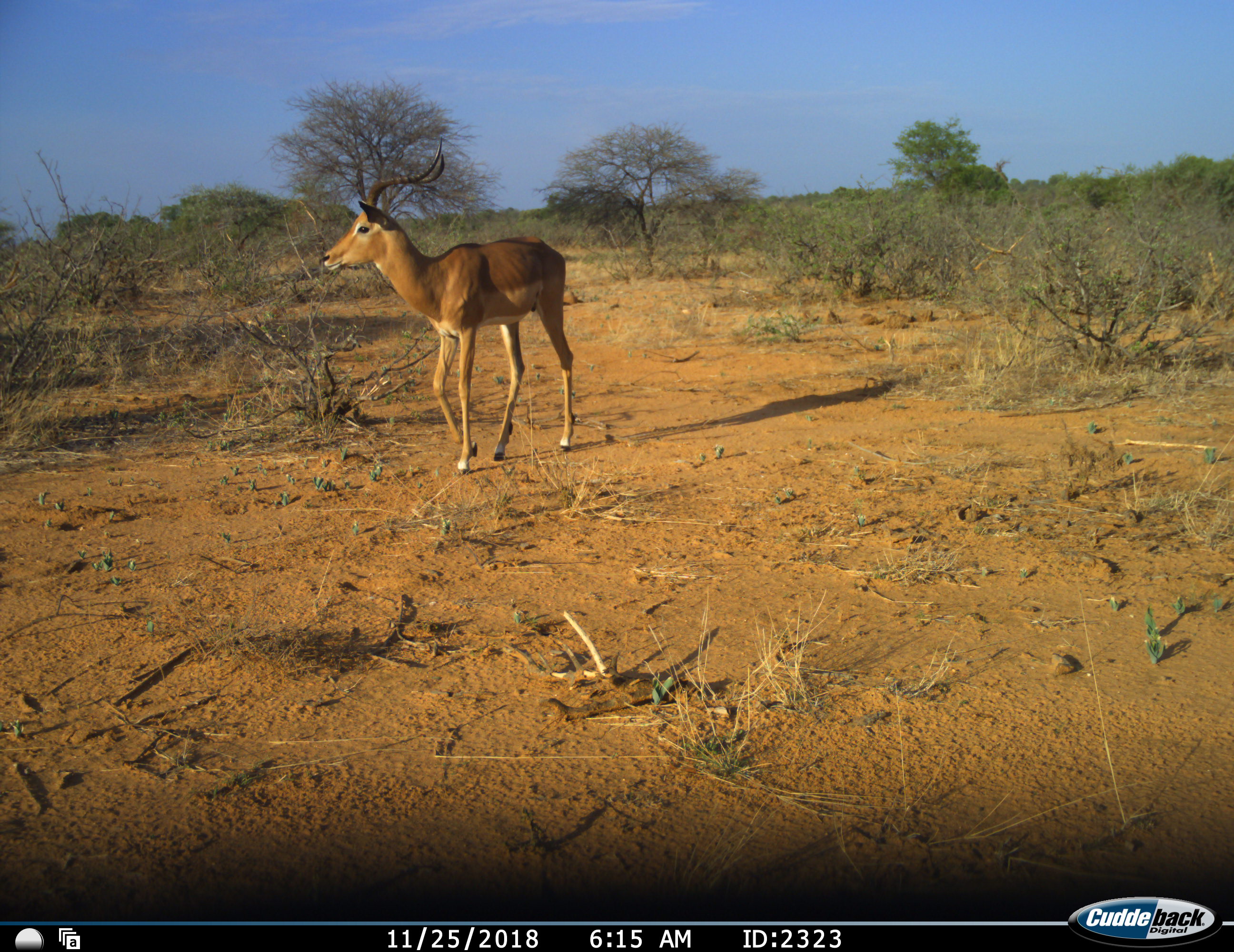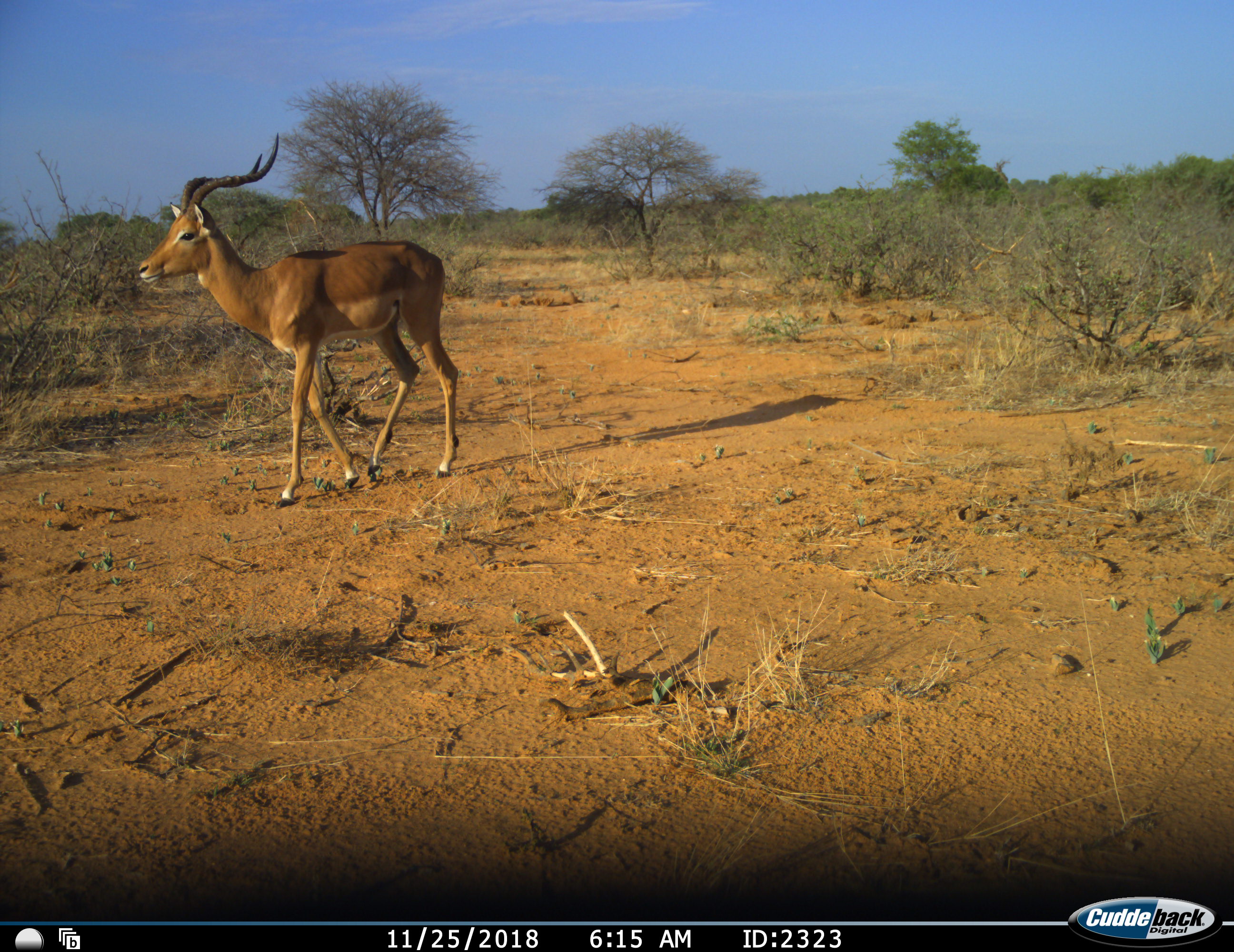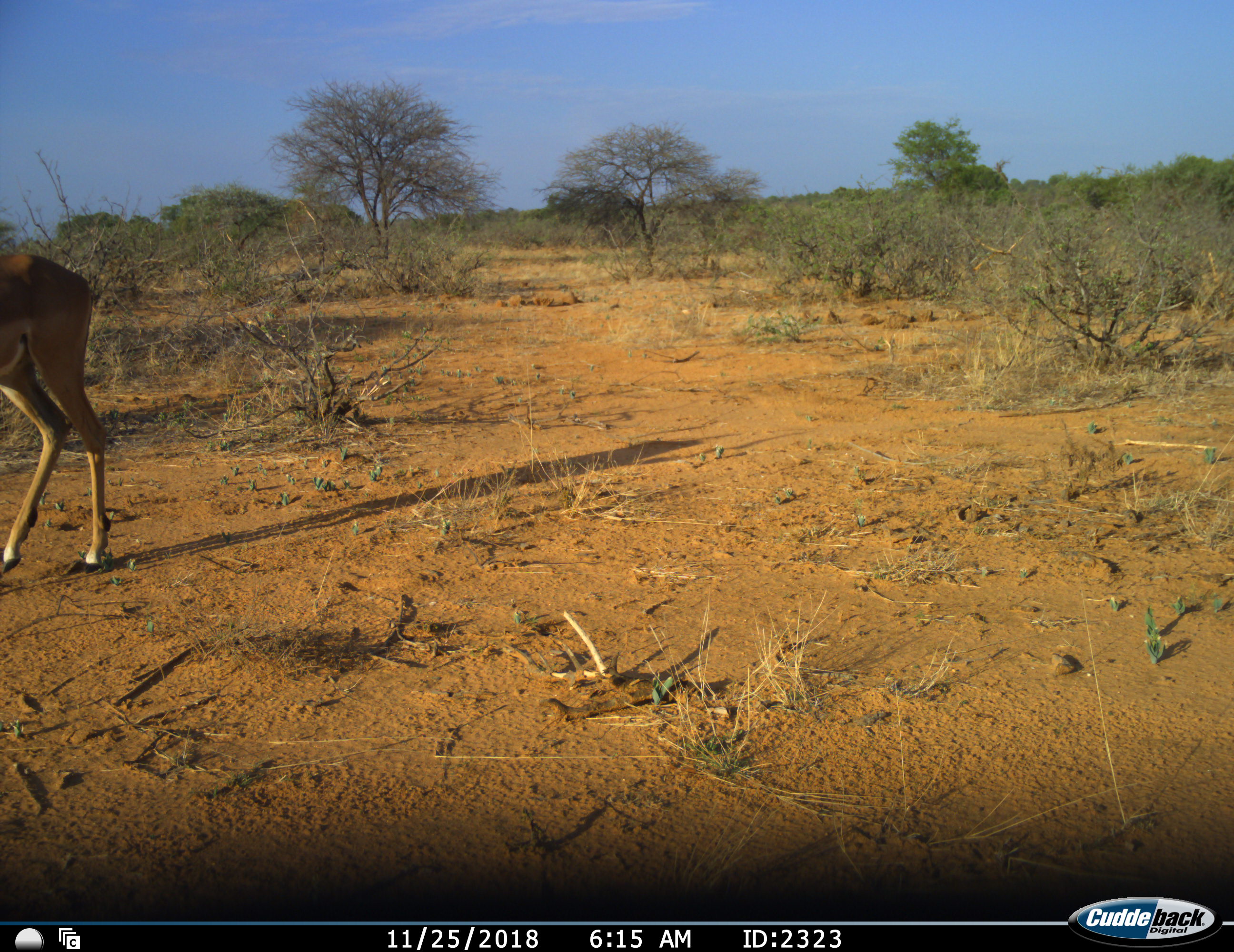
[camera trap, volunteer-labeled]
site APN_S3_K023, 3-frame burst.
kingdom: Animalia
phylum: Chordata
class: Mammalia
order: Artiodactyla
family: Bovidae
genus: Aepyceros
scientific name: Aepyceros melampus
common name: impala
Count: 1.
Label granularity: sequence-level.